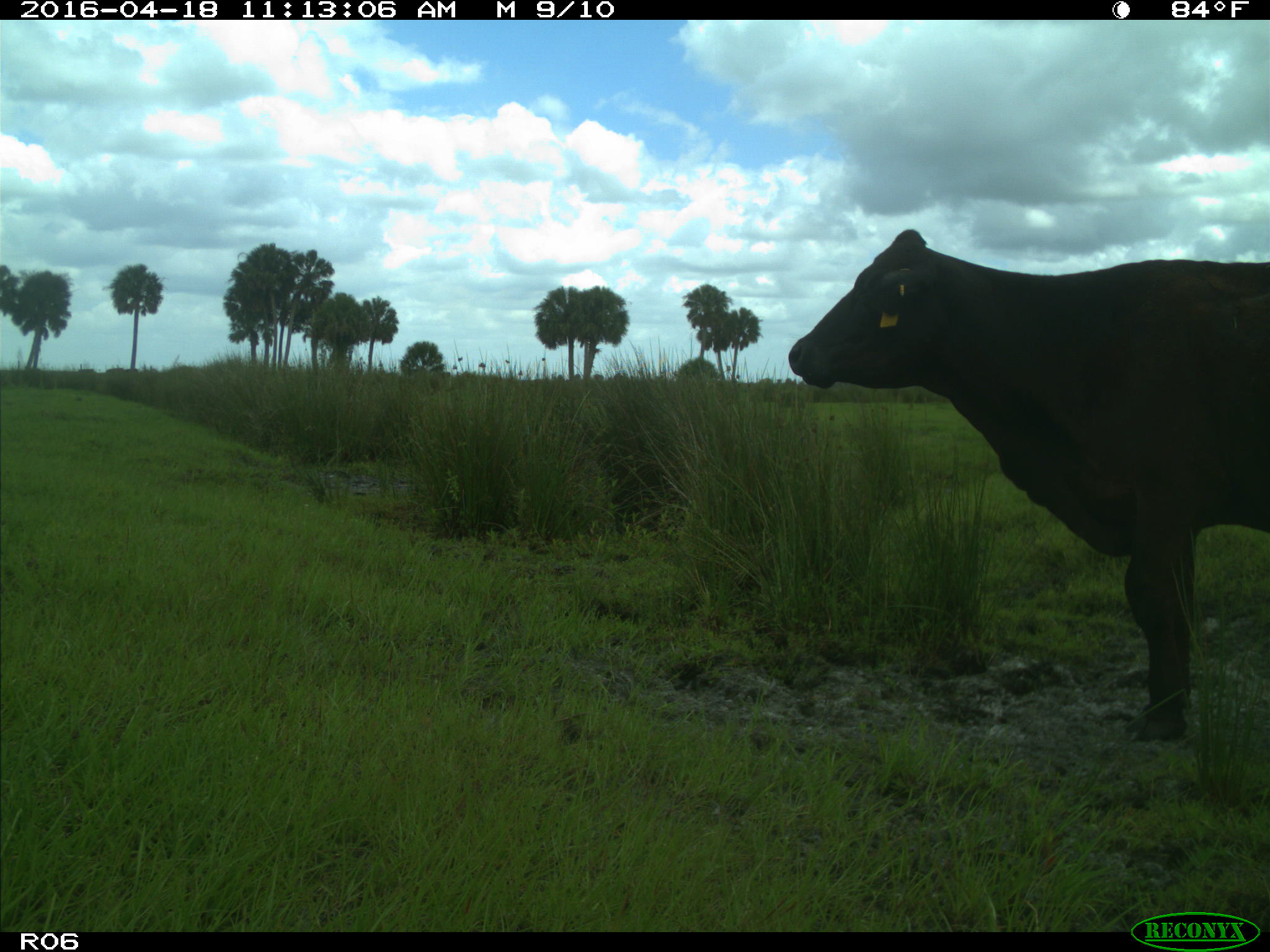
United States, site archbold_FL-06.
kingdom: Animalia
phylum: Chordata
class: Mammalia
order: Artiodactyla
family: Bovidae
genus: Bos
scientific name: Bos taurus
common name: domestic cow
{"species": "Bos taurus (domestic cow)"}